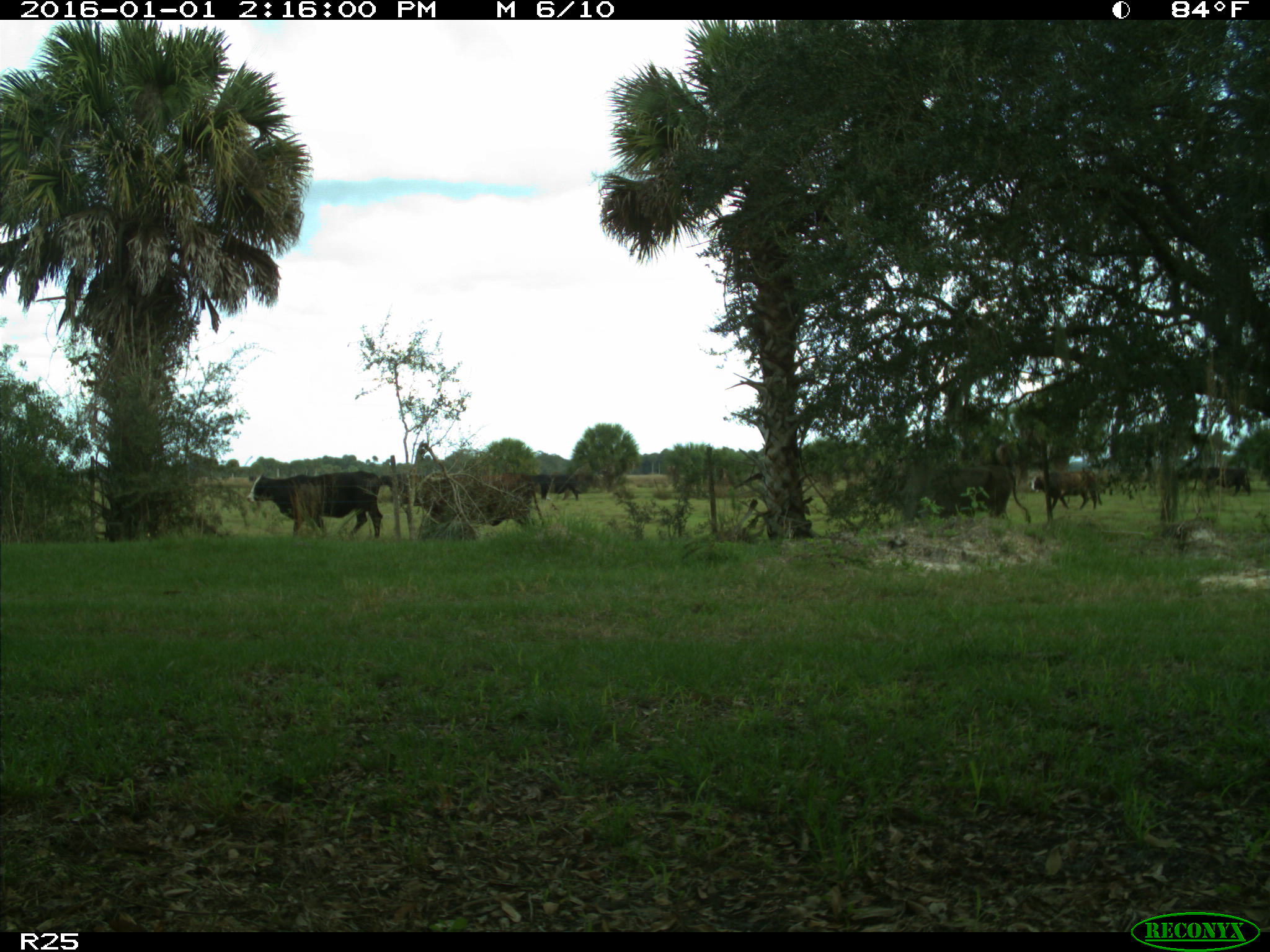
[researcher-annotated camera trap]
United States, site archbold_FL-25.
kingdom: Animalia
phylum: Chordata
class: Mammalia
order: Artiodactyla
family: Bovidae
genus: Bos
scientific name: Bos taurus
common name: domestic cow